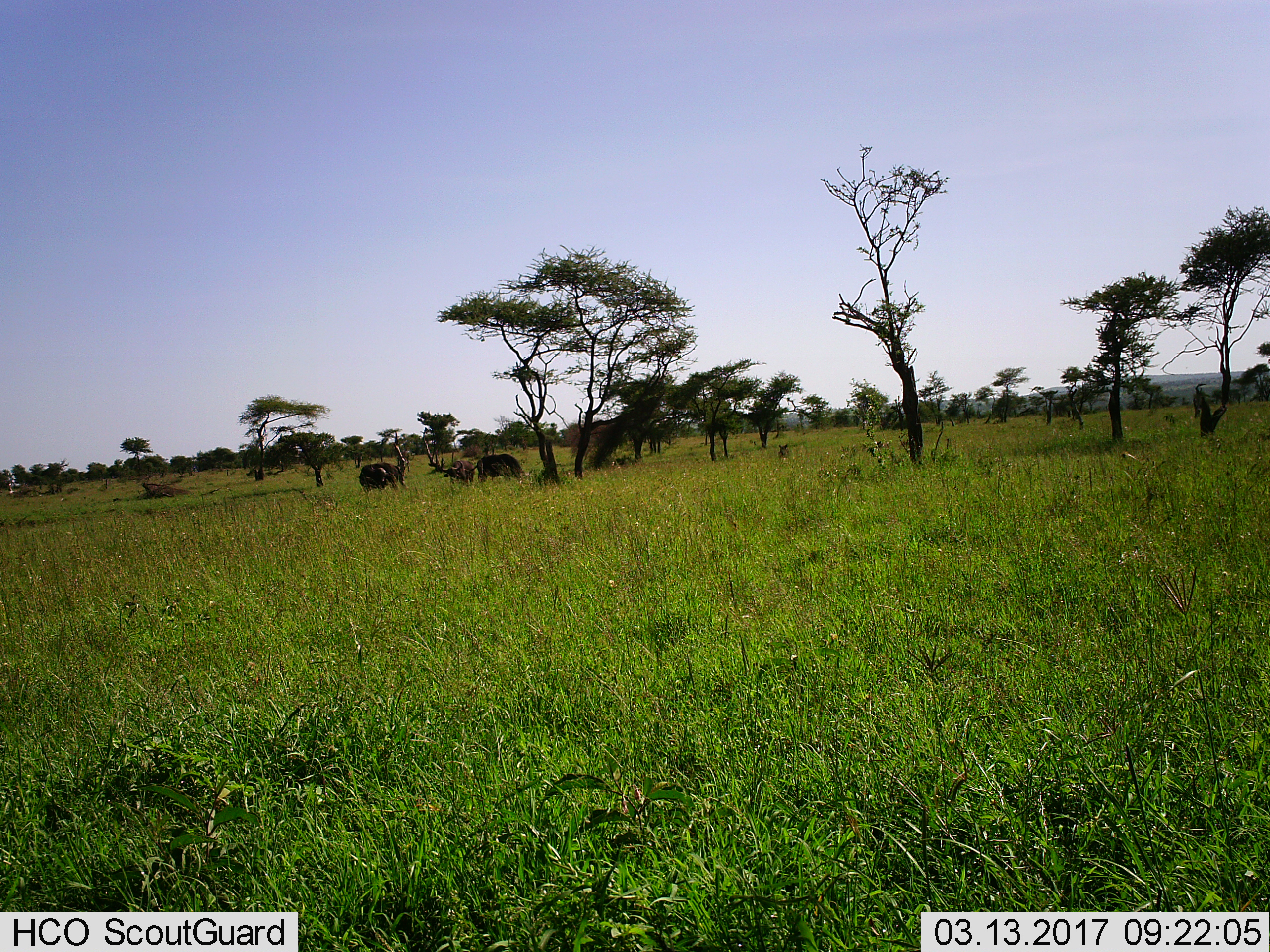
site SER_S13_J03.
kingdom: Animalia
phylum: Chordata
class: Mammalia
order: Artiodactyla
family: Bovidae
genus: Syncerus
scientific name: Syncerus caffer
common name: african buffalo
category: buffalo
Buffalo (african buffalo) (Syncerus caffer), count 3. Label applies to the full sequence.